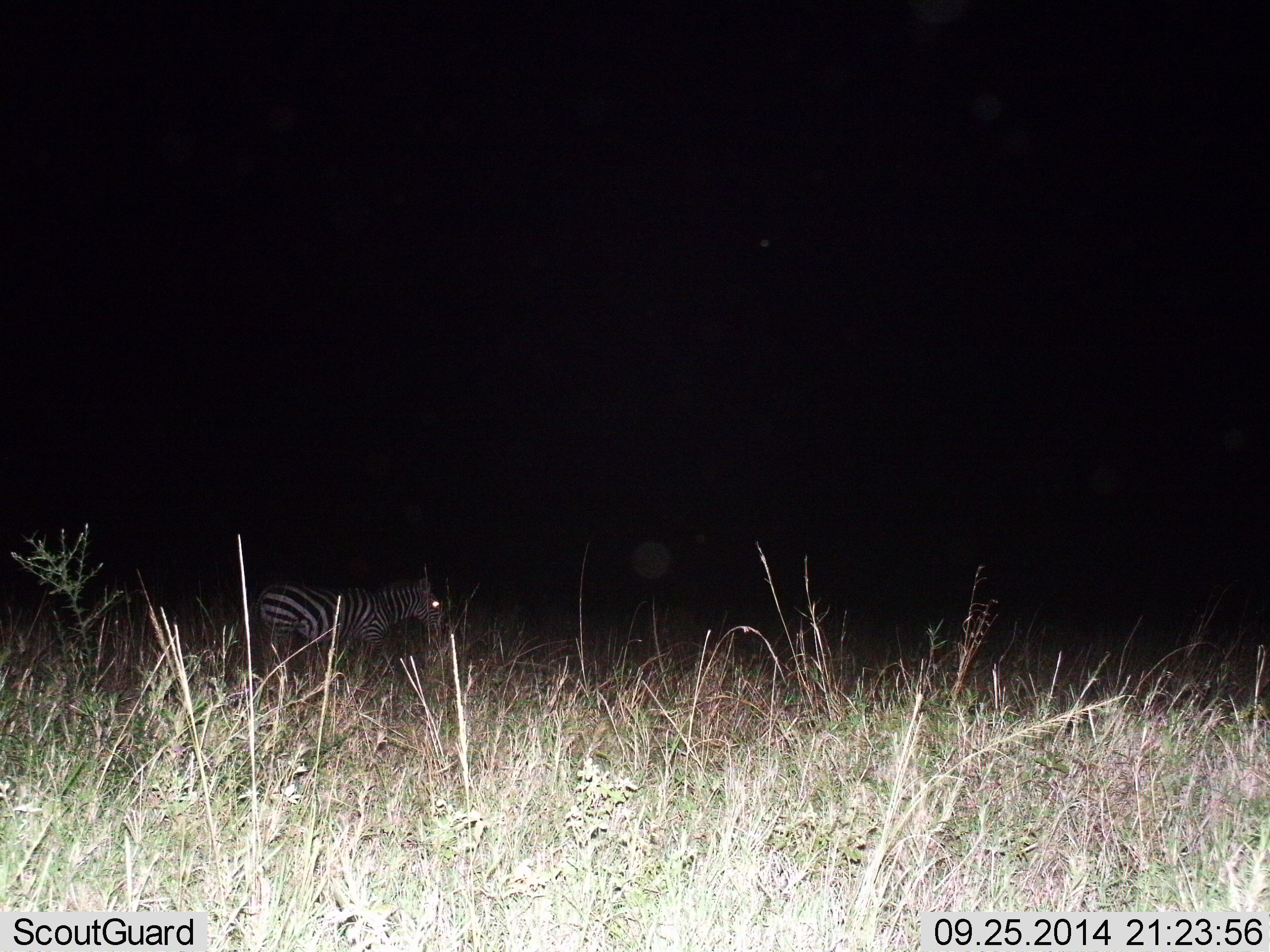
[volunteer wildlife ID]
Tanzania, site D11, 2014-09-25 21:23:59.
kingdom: Animalia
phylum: Chordata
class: Mammalia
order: Perissodactyla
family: Equidae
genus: Equus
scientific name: Equus quagga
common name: plains zebra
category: zebra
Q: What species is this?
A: Zebra (plains zebra) (Equus quagga).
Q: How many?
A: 1.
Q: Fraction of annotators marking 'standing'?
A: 80%.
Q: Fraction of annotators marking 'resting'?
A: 0%.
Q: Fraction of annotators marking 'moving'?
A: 20%.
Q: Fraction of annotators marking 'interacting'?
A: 0%.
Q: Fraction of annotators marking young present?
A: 0%.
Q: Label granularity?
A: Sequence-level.